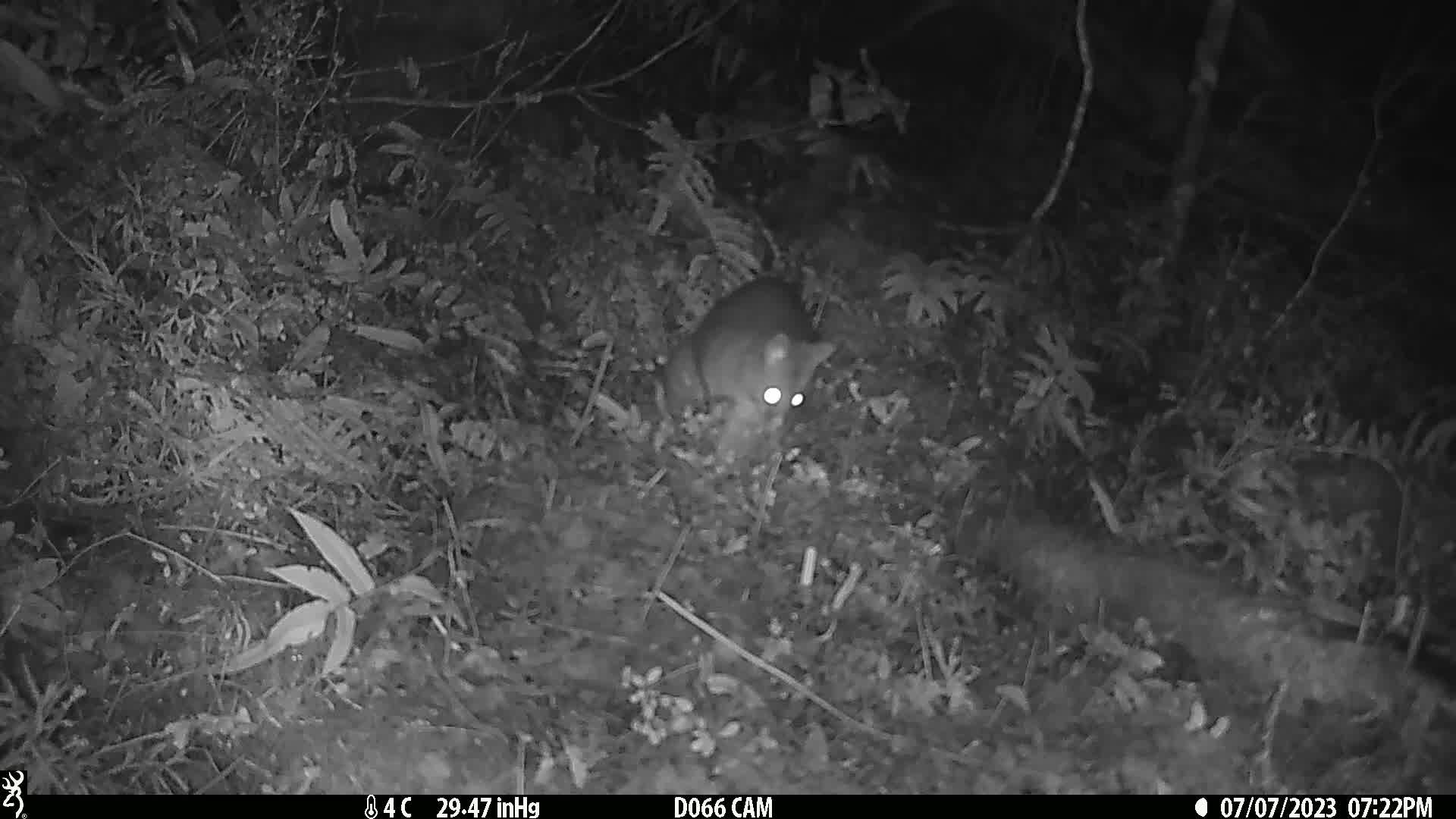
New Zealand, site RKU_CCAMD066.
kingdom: Animalia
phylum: Chordata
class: Mammalia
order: Diprotodontia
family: Phalangeridae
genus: Trichosurus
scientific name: Trichosurus vulpecula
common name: common brushtail possum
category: possum